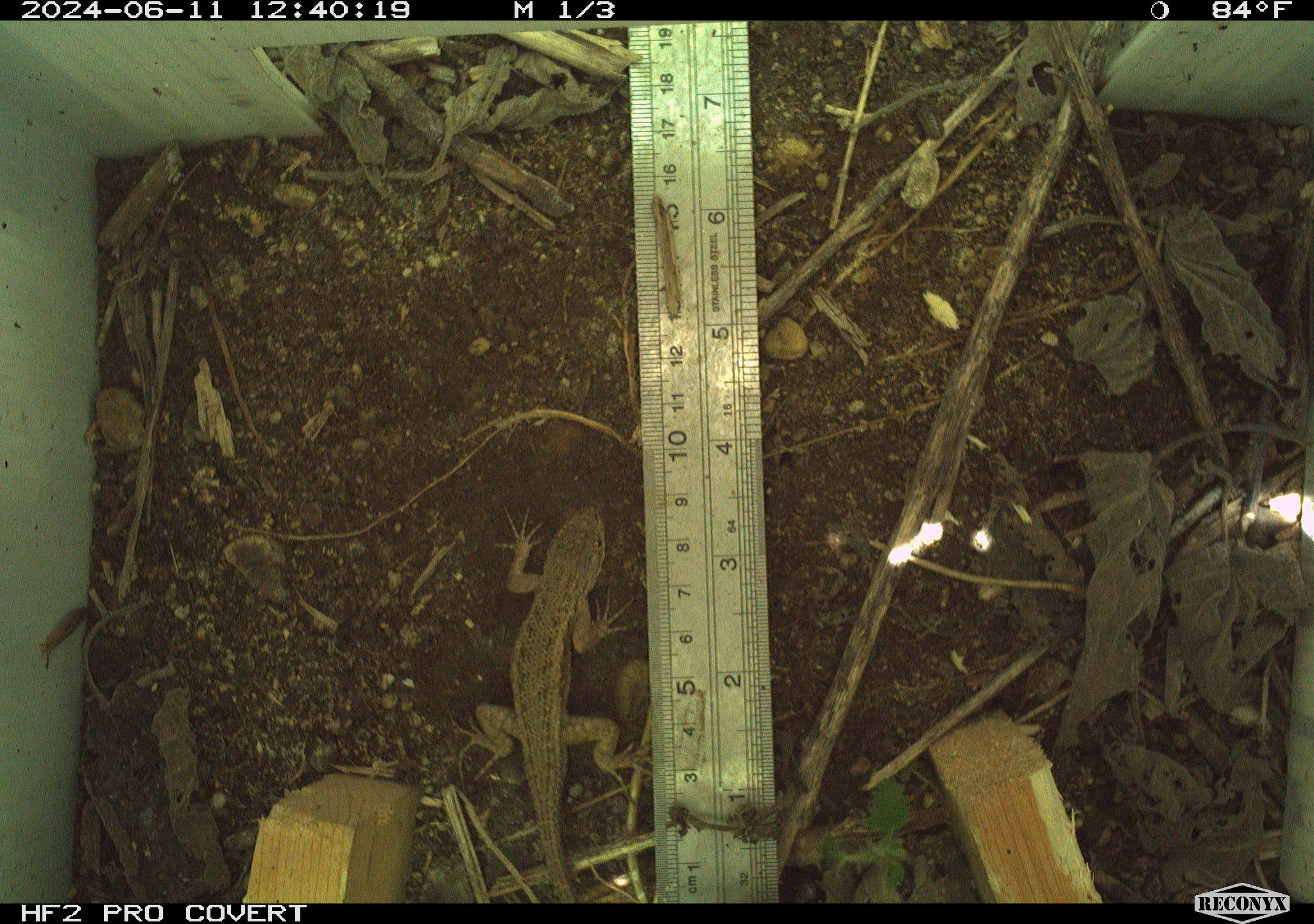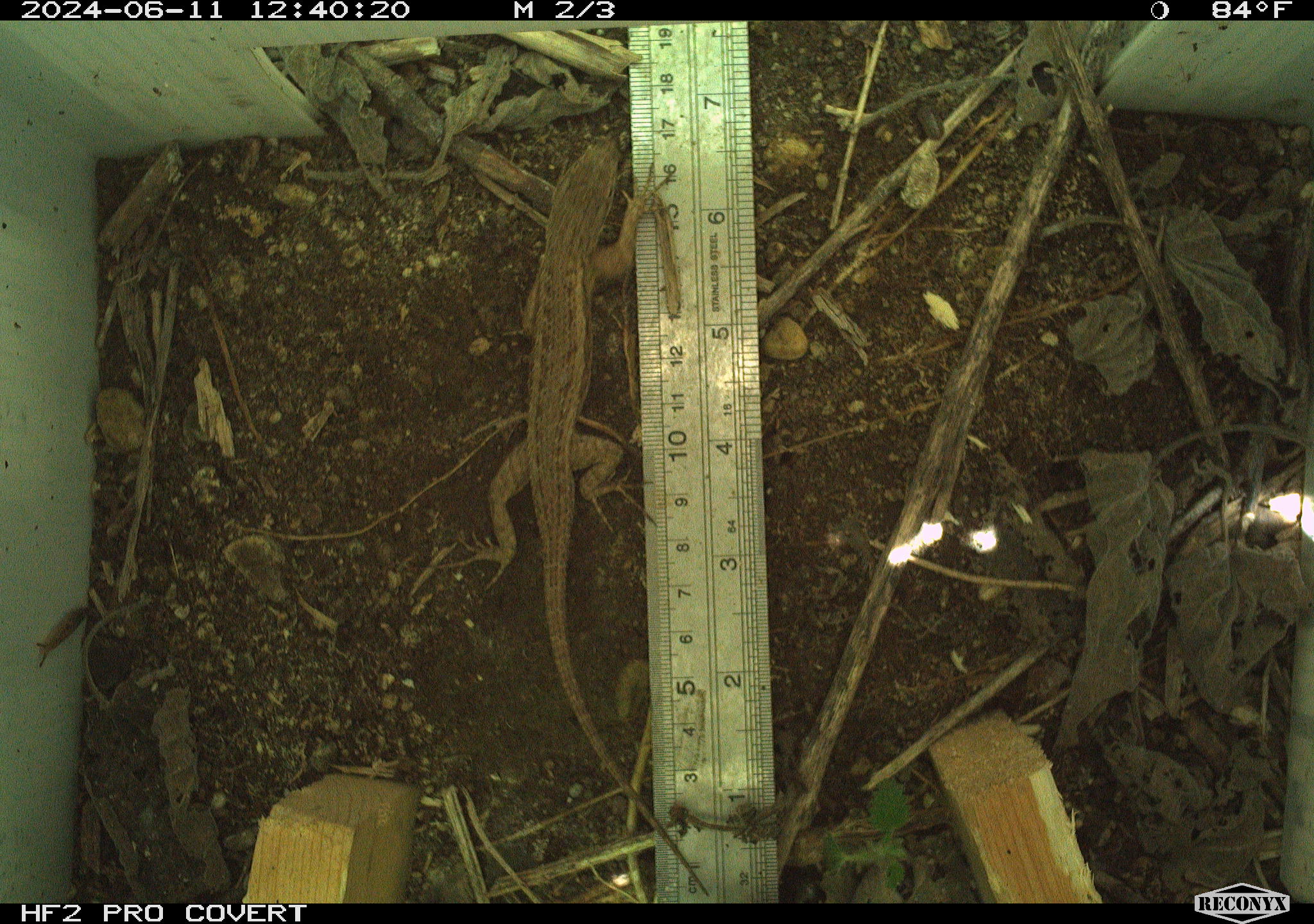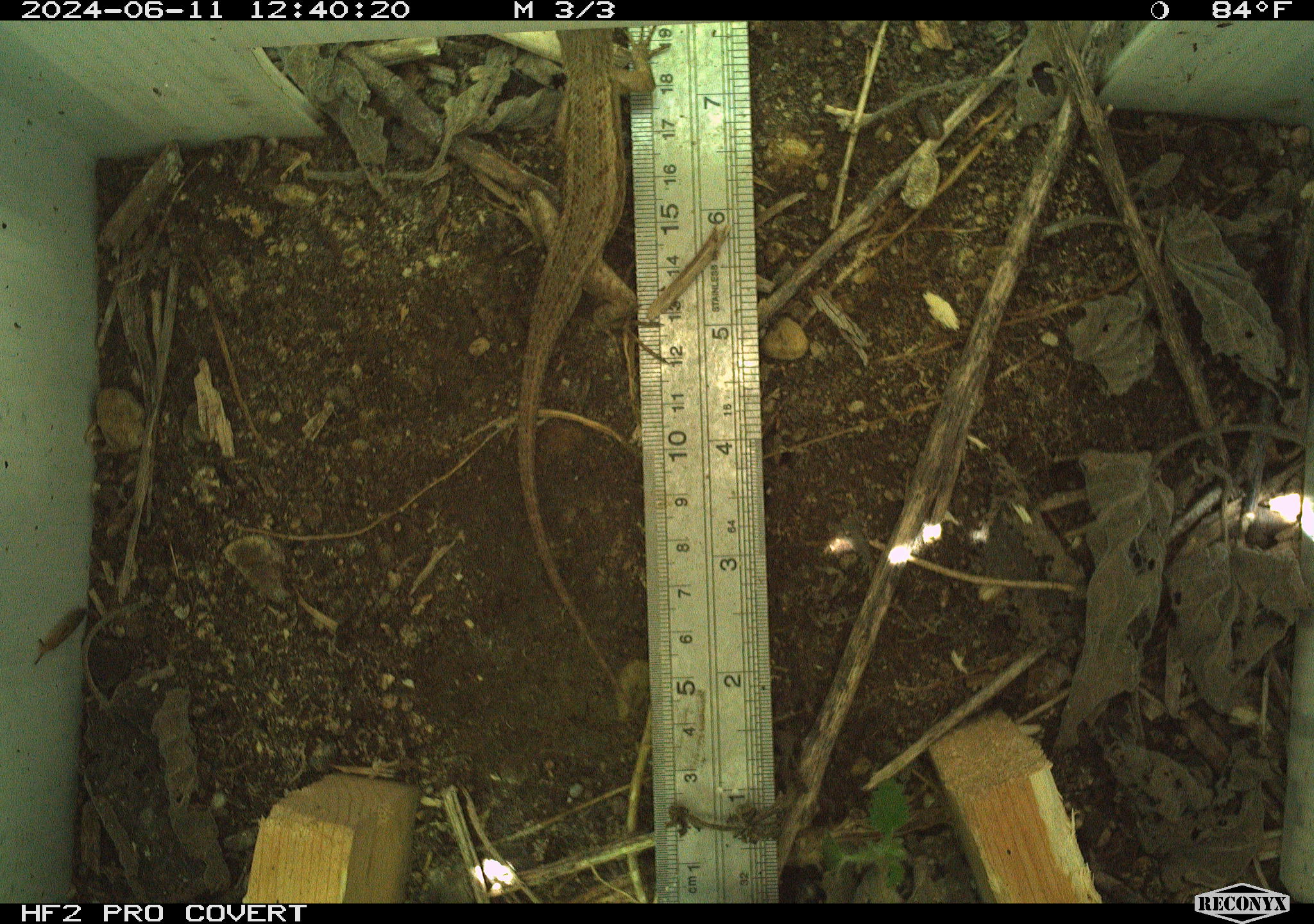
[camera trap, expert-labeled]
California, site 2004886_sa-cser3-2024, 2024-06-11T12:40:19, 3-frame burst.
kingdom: Animalia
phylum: Chordata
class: Reptilia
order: Squamata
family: Phrynosomatidae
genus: Sceloporus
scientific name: Sceloporus occidentalis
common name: western fence lizard